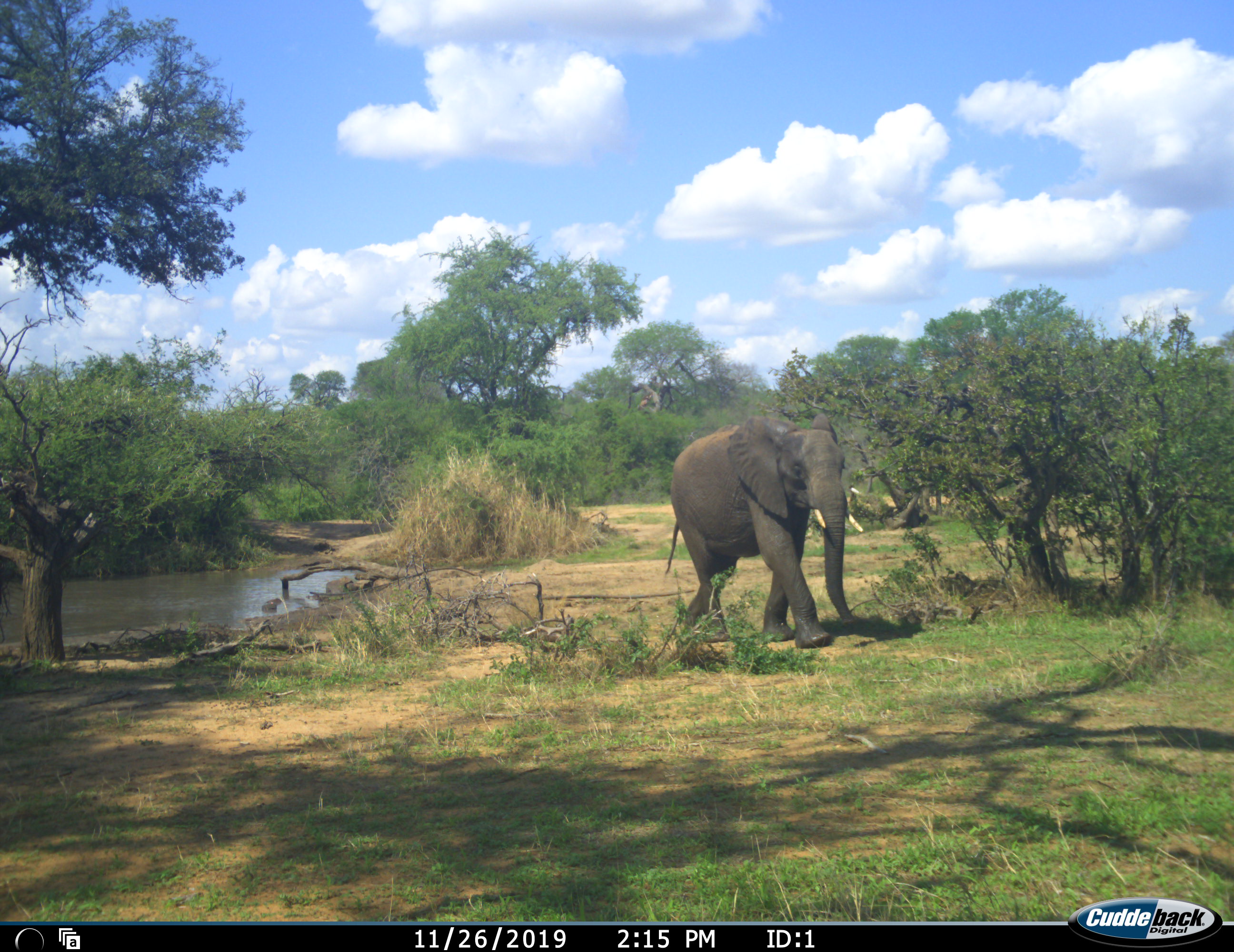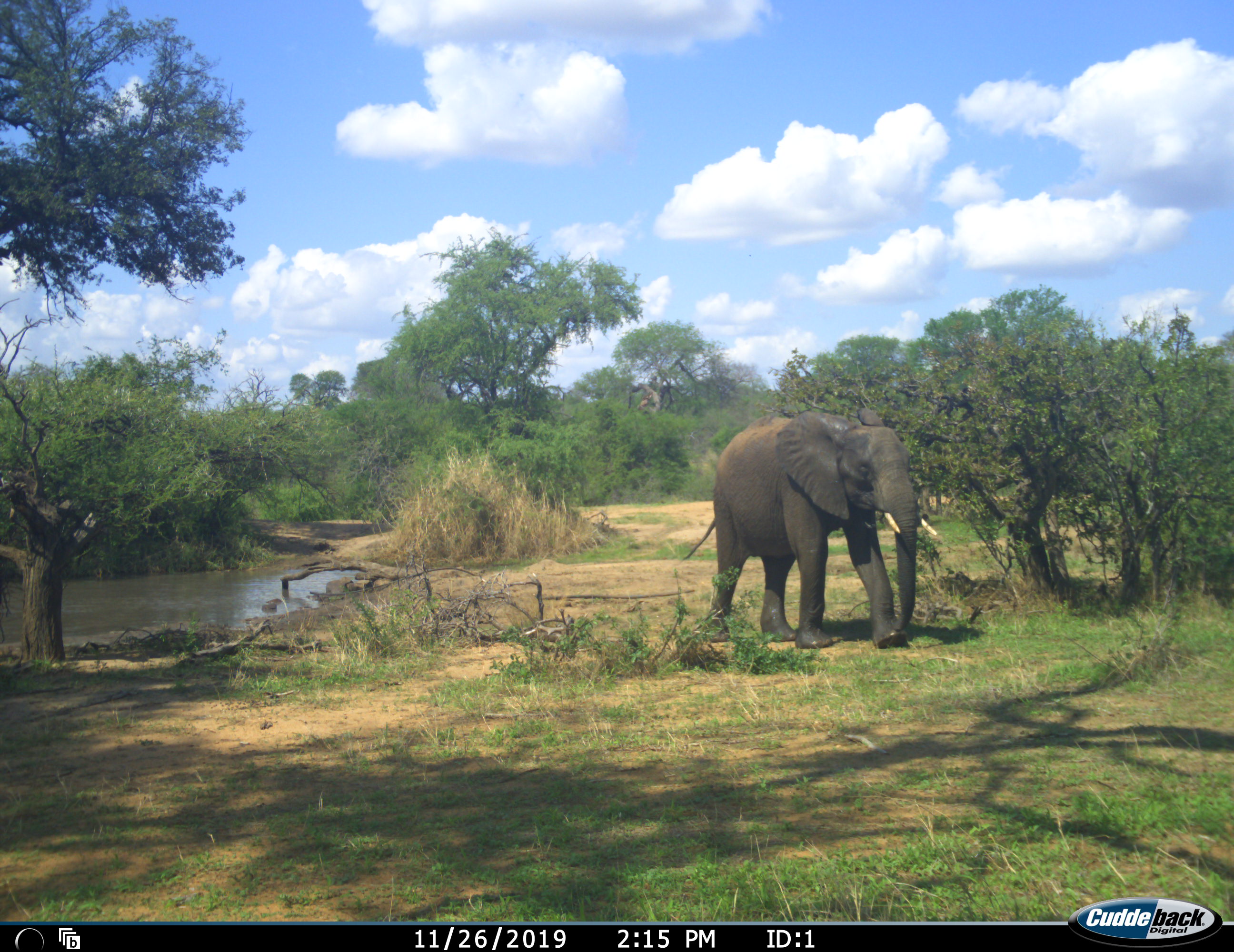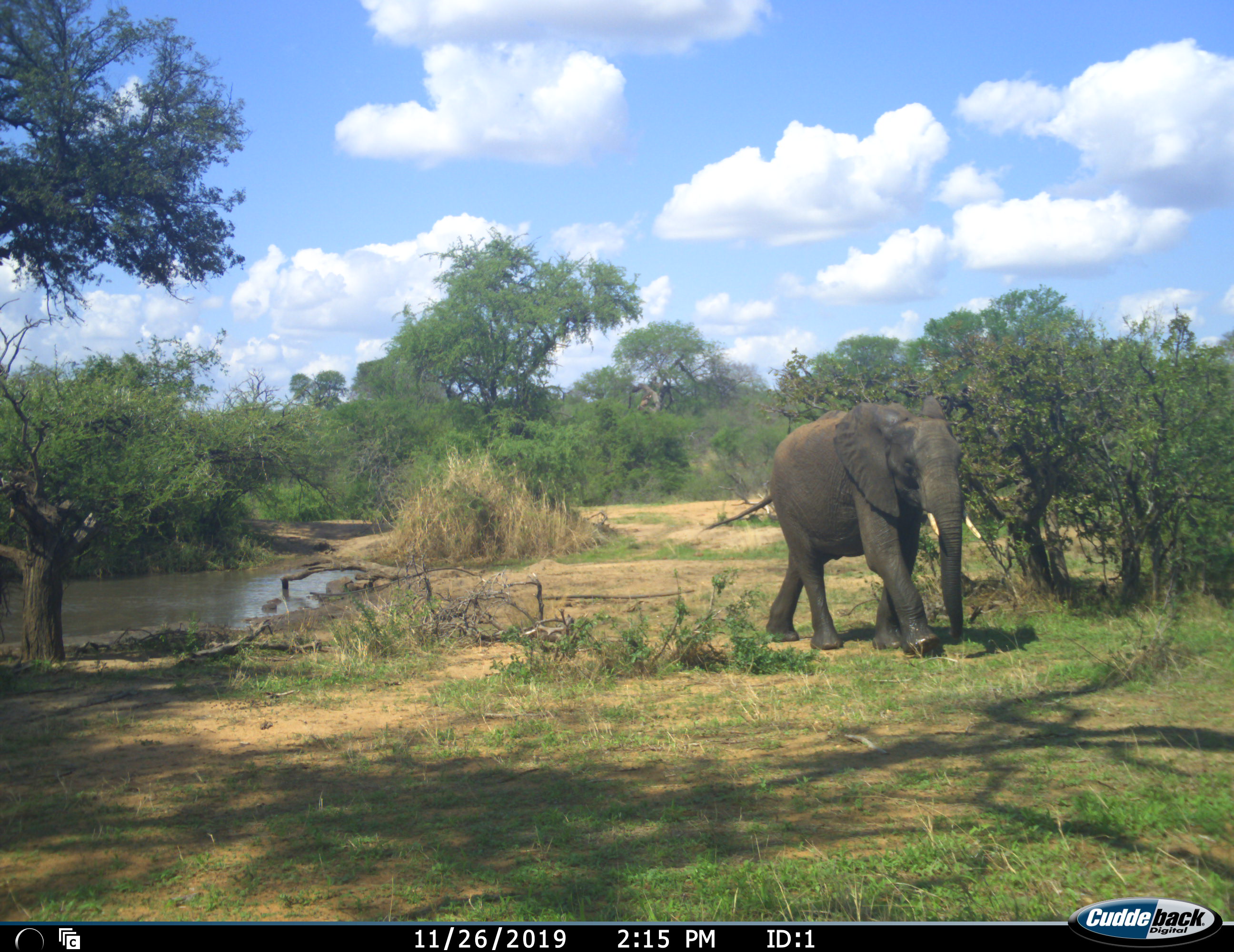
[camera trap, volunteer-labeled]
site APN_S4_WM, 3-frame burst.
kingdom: Animalia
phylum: Chordata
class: Mammalia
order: Proboscidea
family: Elephantidae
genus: Loxodonta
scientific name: Loxodonta africana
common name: african bush elephant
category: elephant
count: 1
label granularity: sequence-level